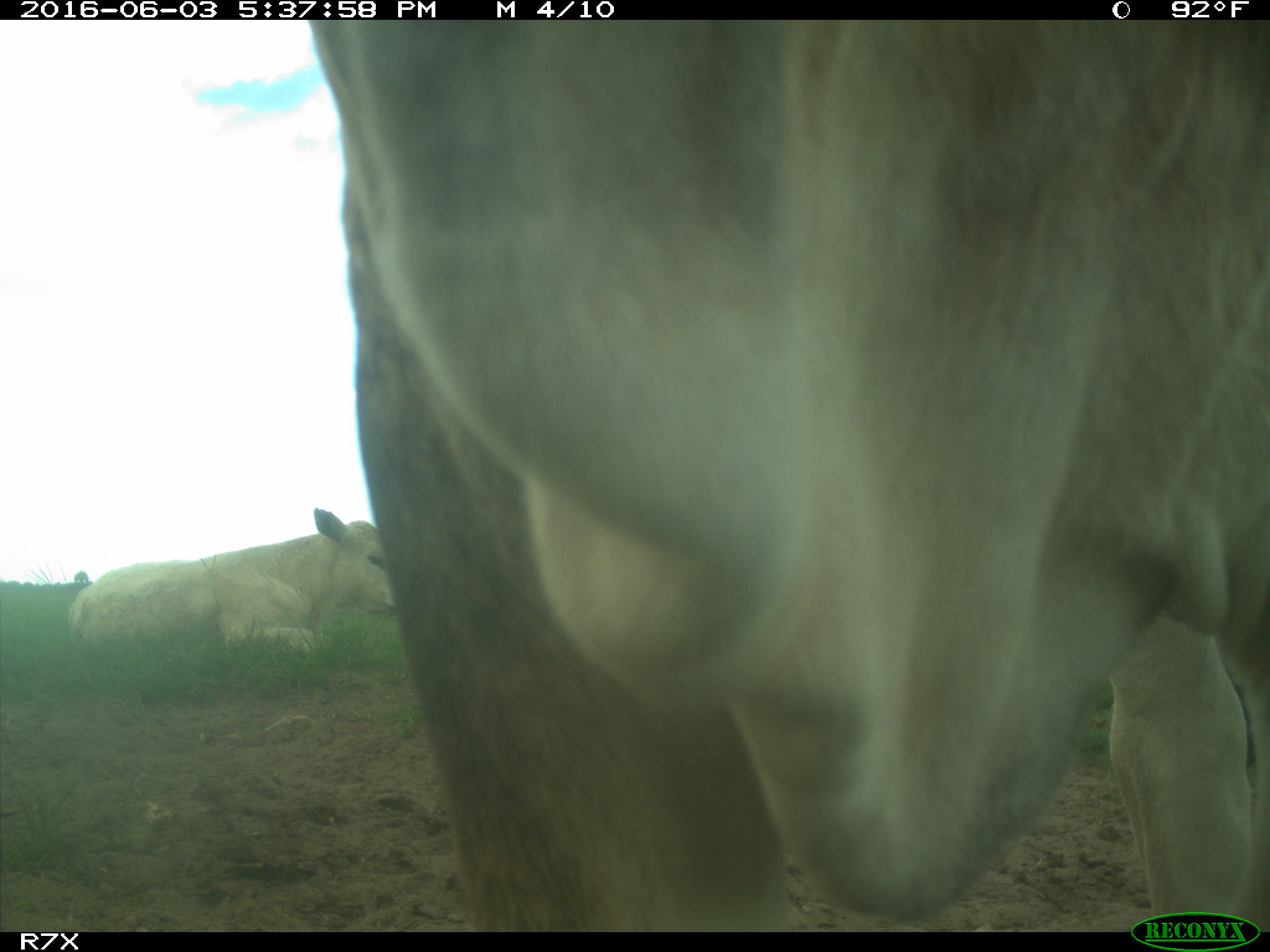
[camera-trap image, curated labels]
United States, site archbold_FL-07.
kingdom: Animalia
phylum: Chordata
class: Mammalia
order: Artiodactyla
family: Bovidae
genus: Bos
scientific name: Bos taurus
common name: domestic cow